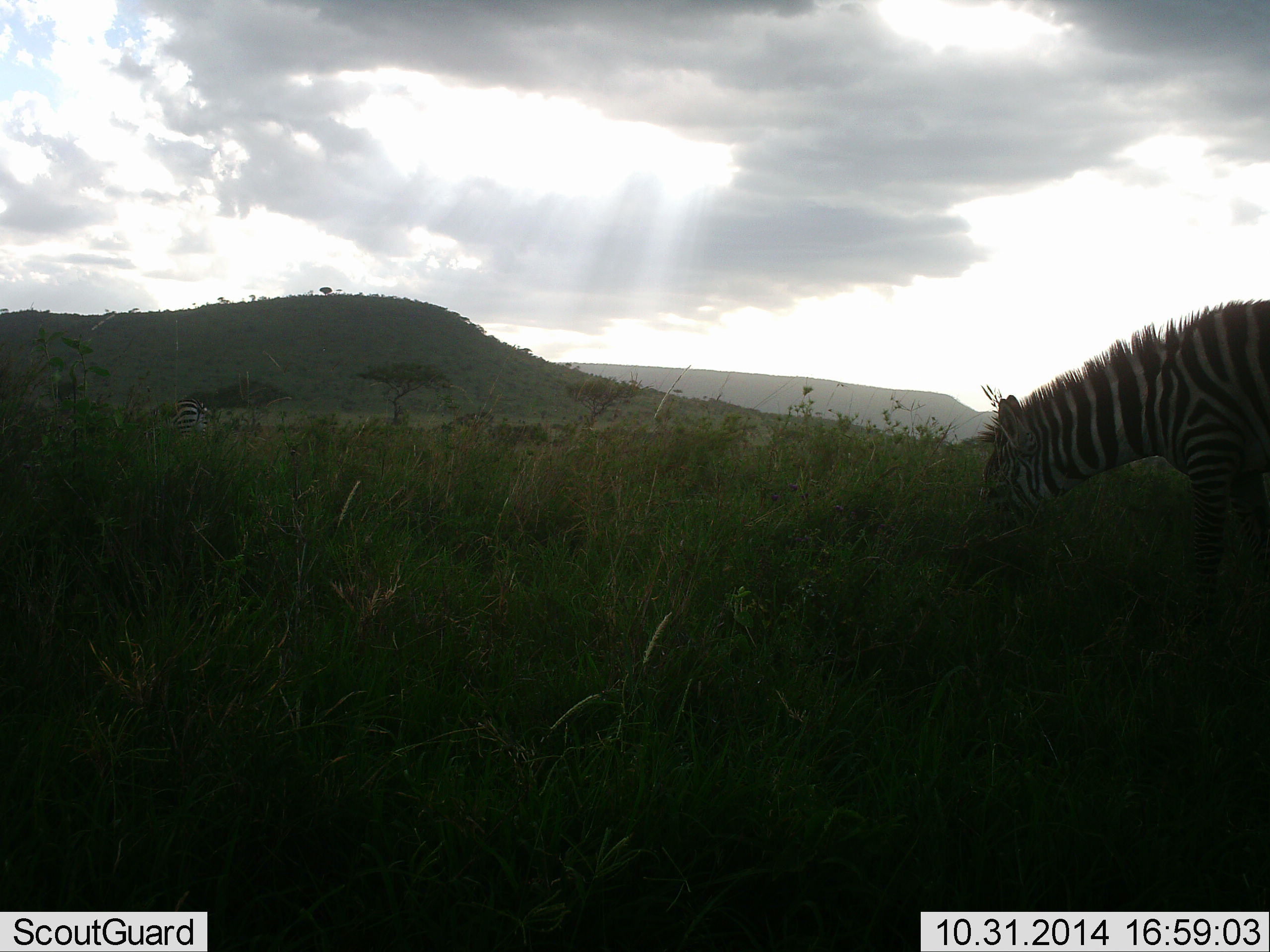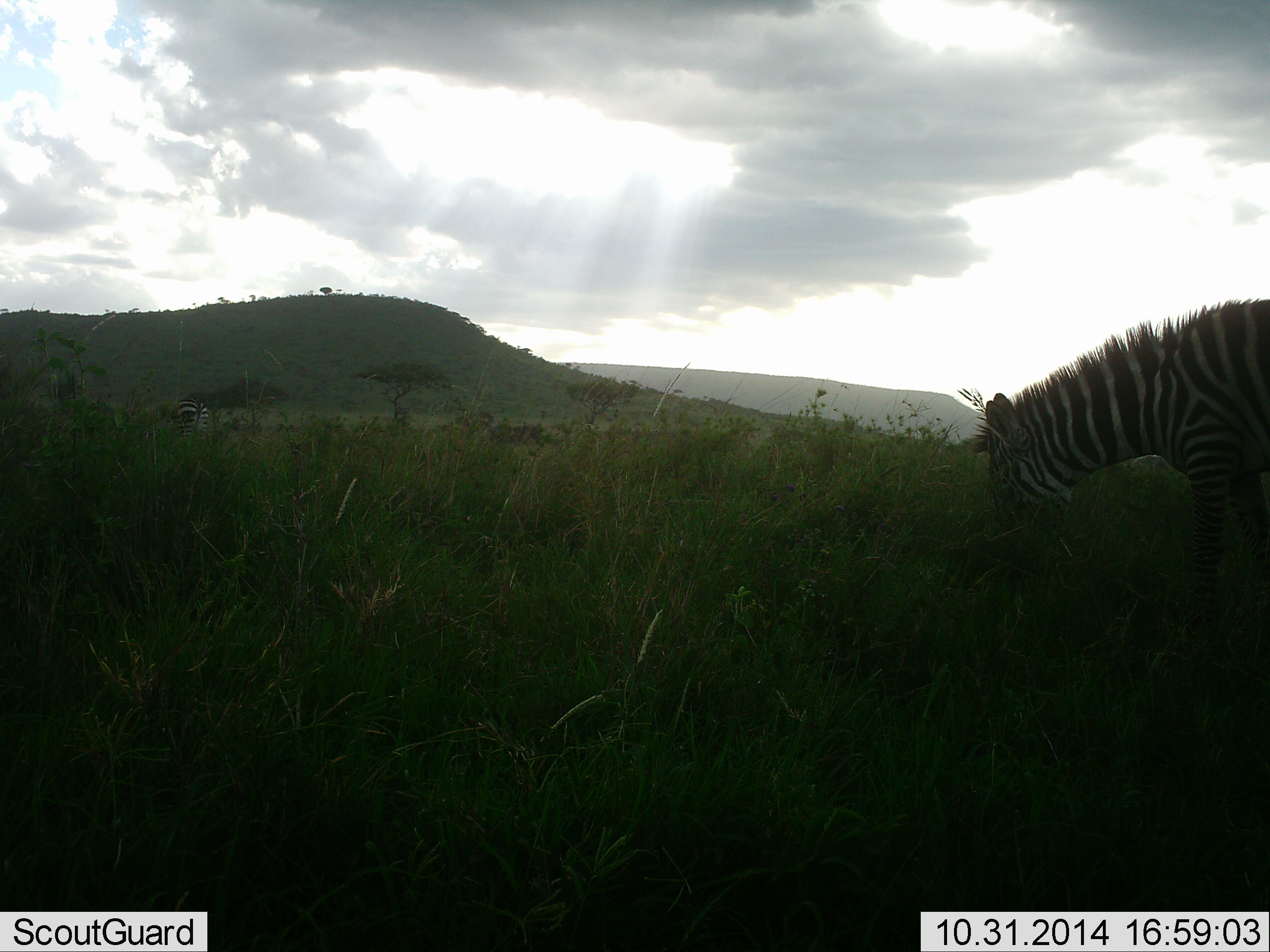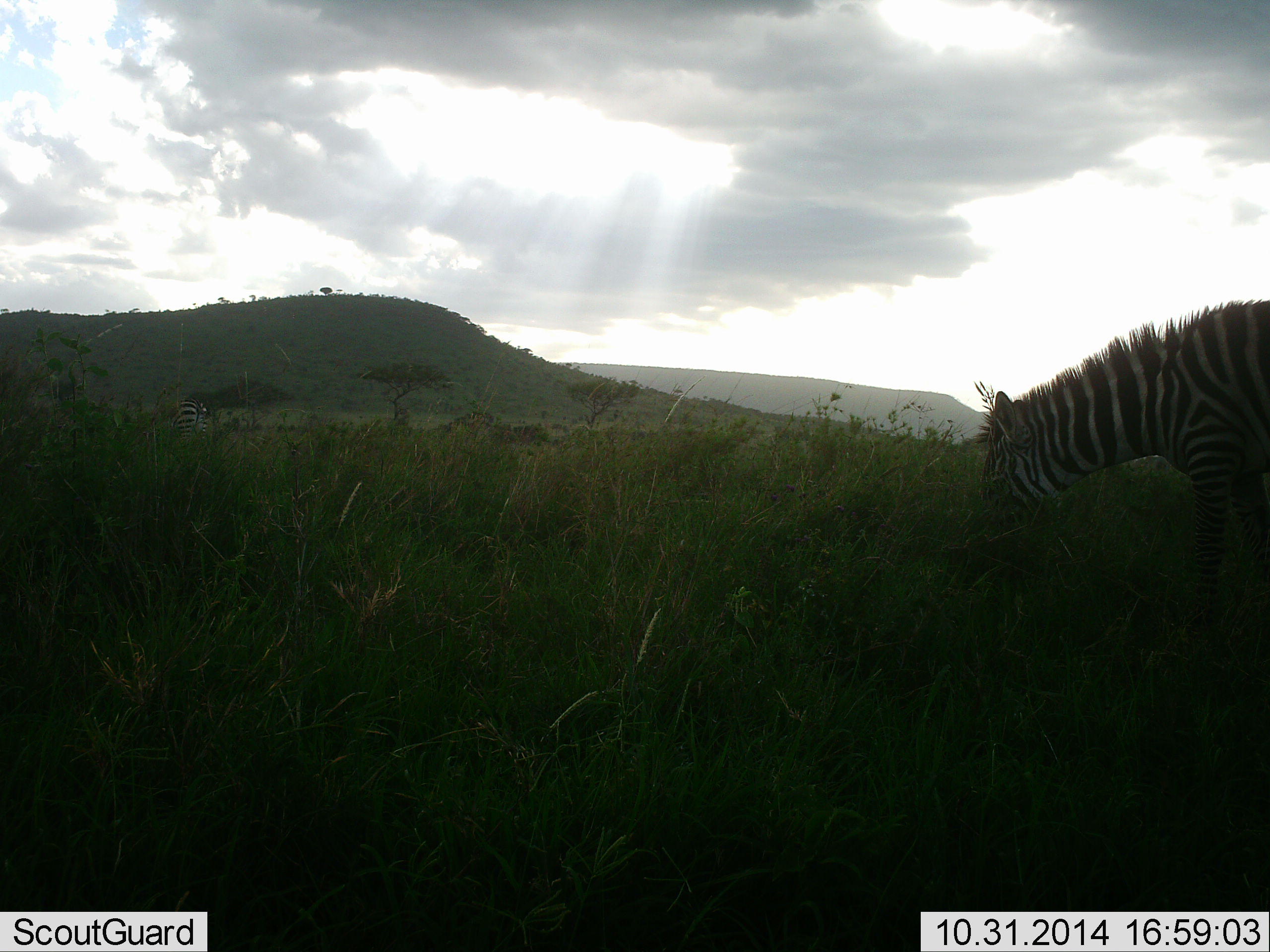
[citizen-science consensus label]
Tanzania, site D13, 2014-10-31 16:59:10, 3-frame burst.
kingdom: Animalia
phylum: Chordata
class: Mammalia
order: Perissodactyla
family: Equidae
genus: Equus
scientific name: Equus quagga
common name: plains zebra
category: zebra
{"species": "zebra (plains zebra) (Equus quagga)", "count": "2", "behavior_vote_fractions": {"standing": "10%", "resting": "0%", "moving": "0%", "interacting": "0%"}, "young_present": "10%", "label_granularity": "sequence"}